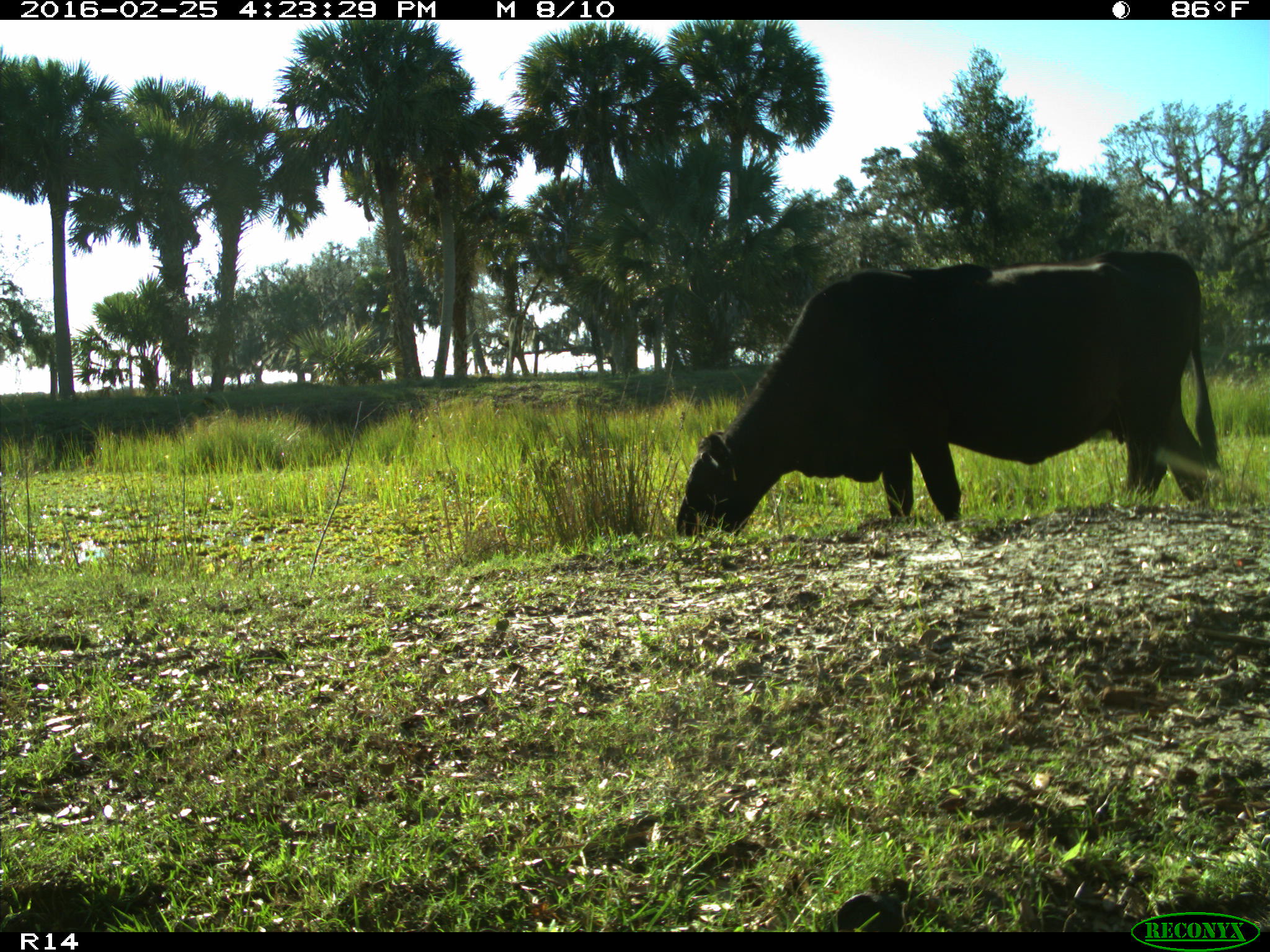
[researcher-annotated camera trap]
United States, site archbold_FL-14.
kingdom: Animalia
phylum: Chordata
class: Mammalia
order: Artiodactyla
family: Bovidae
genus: Bos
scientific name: Bos taurus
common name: domestic cow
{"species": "Bos taurus (domestic cow)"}